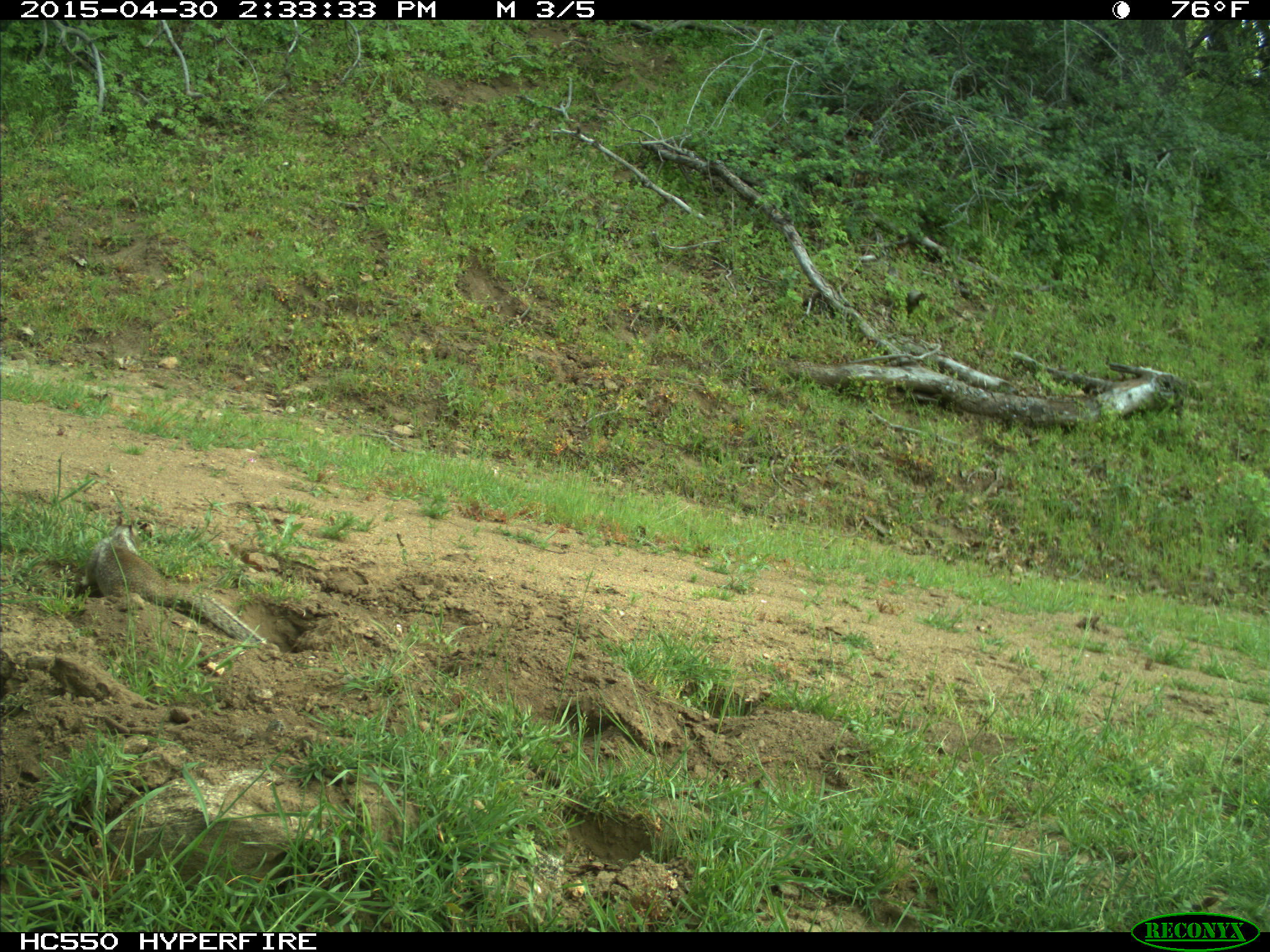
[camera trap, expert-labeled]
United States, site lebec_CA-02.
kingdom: Animalia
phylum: Chordata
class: Mammalia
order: Rodentia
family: Sciuridae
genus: Otospermophilus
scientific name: Otospermophilus beecheyi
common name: california ground squirrel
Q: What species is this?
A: Otospermophilus beecheyi (california ground squirrel).